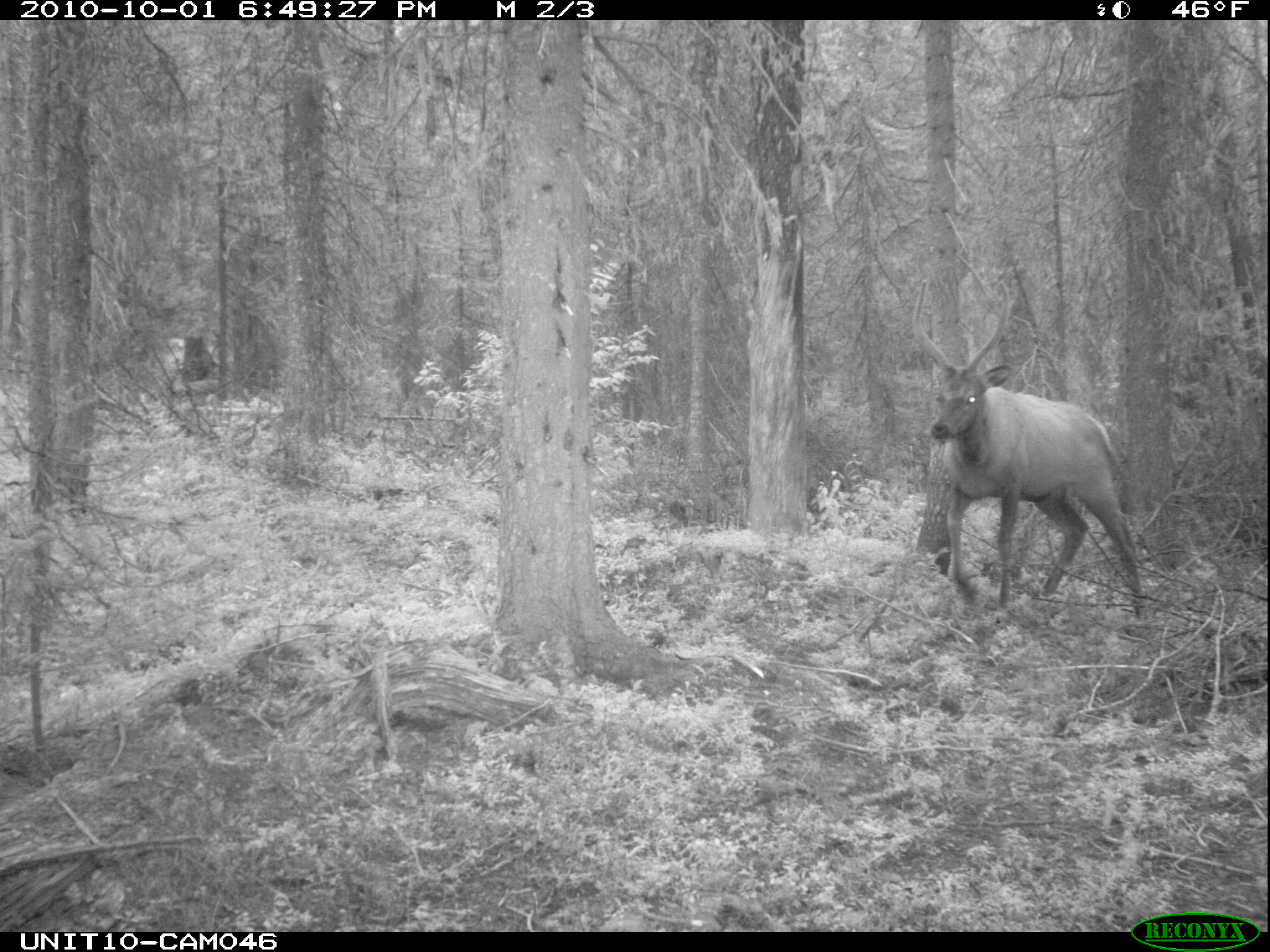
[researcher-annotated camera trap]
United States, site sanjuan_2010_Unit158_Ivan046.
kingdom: Animalia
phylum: Chordata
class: Mammalia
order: Artiodactyla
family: Cervidae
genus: Cervus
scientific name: Cervus elaphus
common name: red deer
Cervus elaphus (red deer).